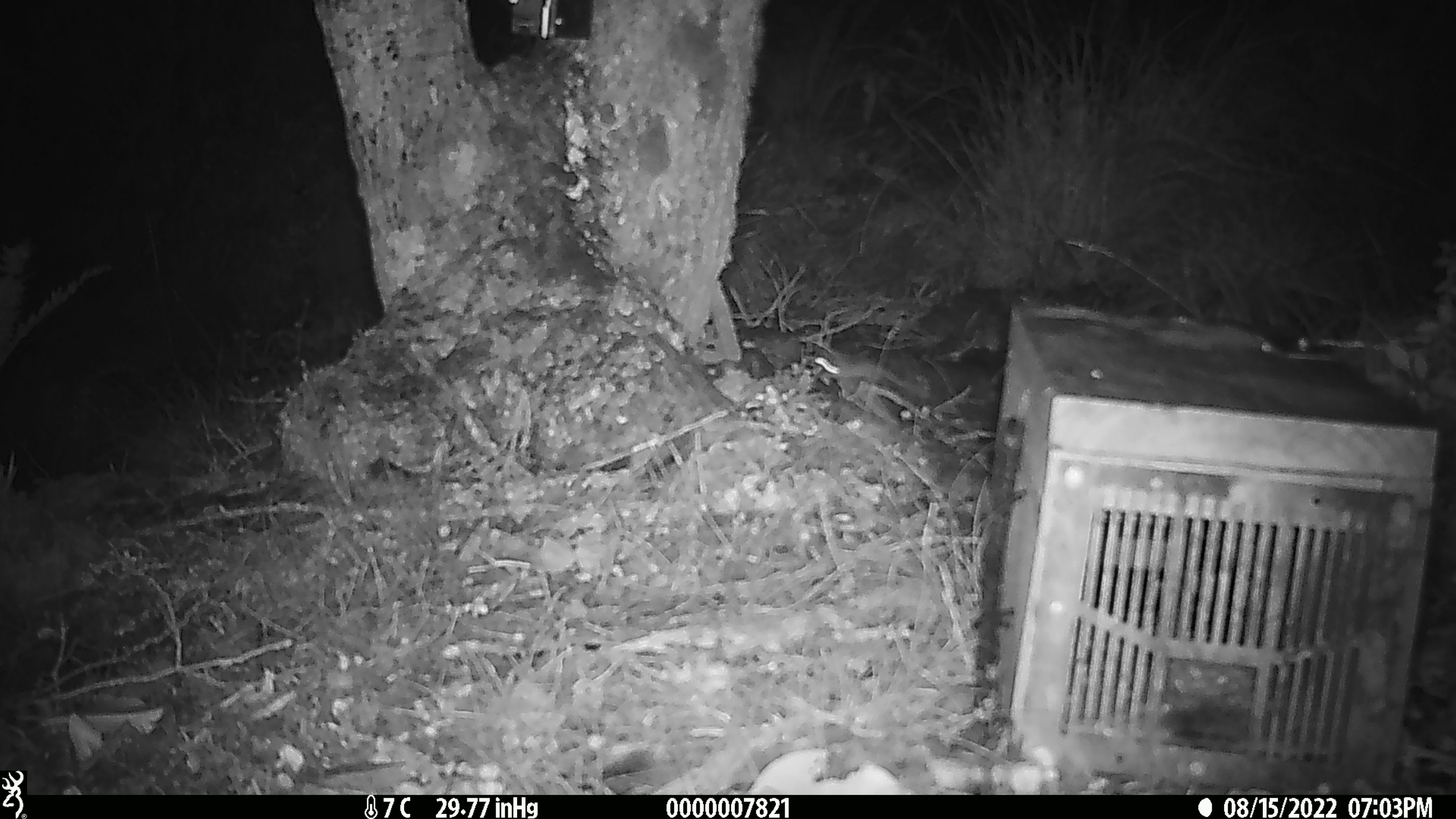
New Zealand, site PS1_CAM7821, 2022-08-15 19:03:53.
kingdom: Animalia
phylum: Chordata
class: Mammalia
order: Rodentia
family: Muridae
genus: Mus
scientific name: Mus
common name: mouse